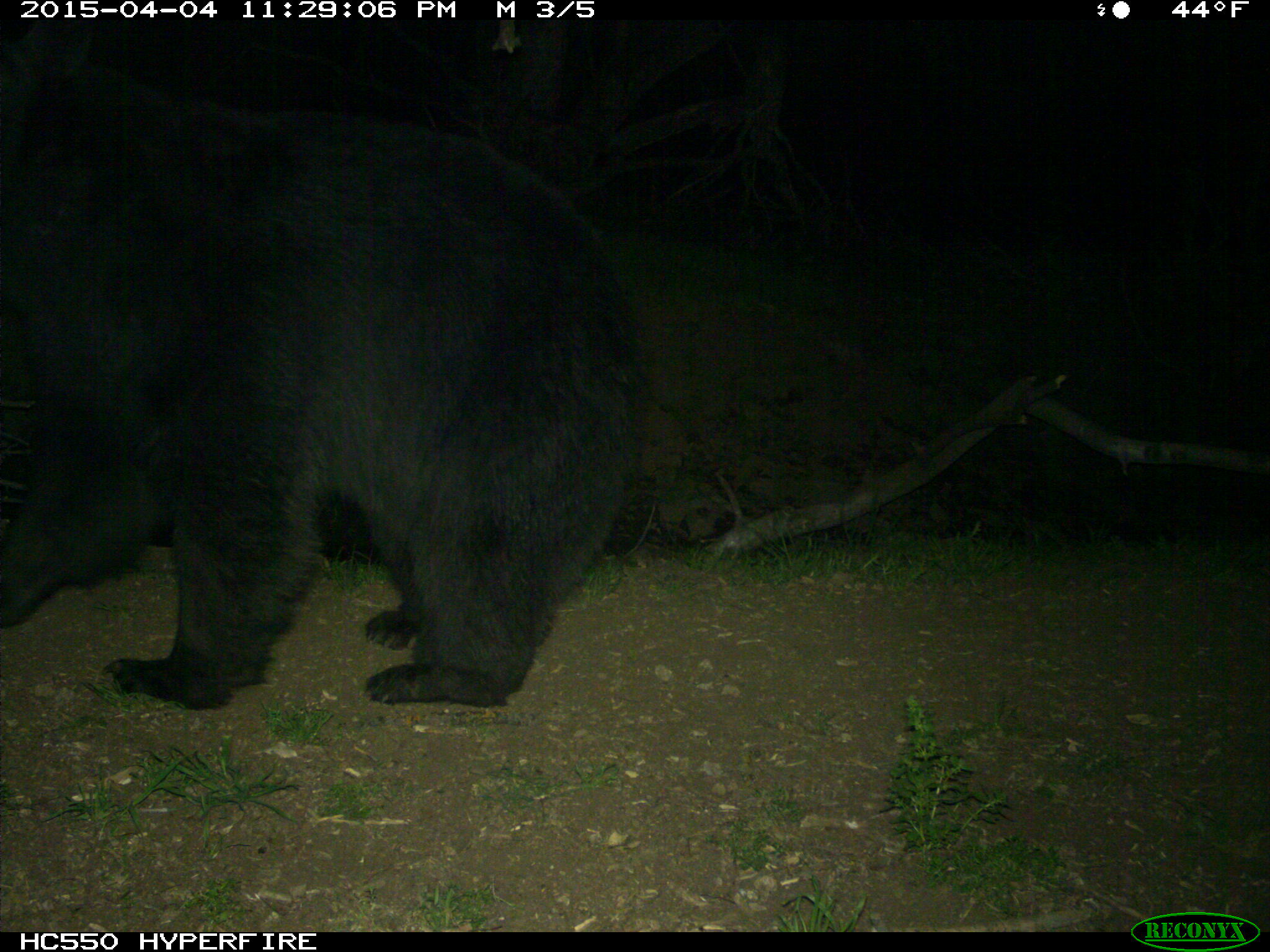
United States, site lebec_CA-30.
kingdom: Animalia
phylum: Chordata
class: Mammalia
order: Carnivora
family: Ursidae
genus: Ursus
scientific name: Ursus americanus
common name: american black bear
Ursus americanus (american black bear).